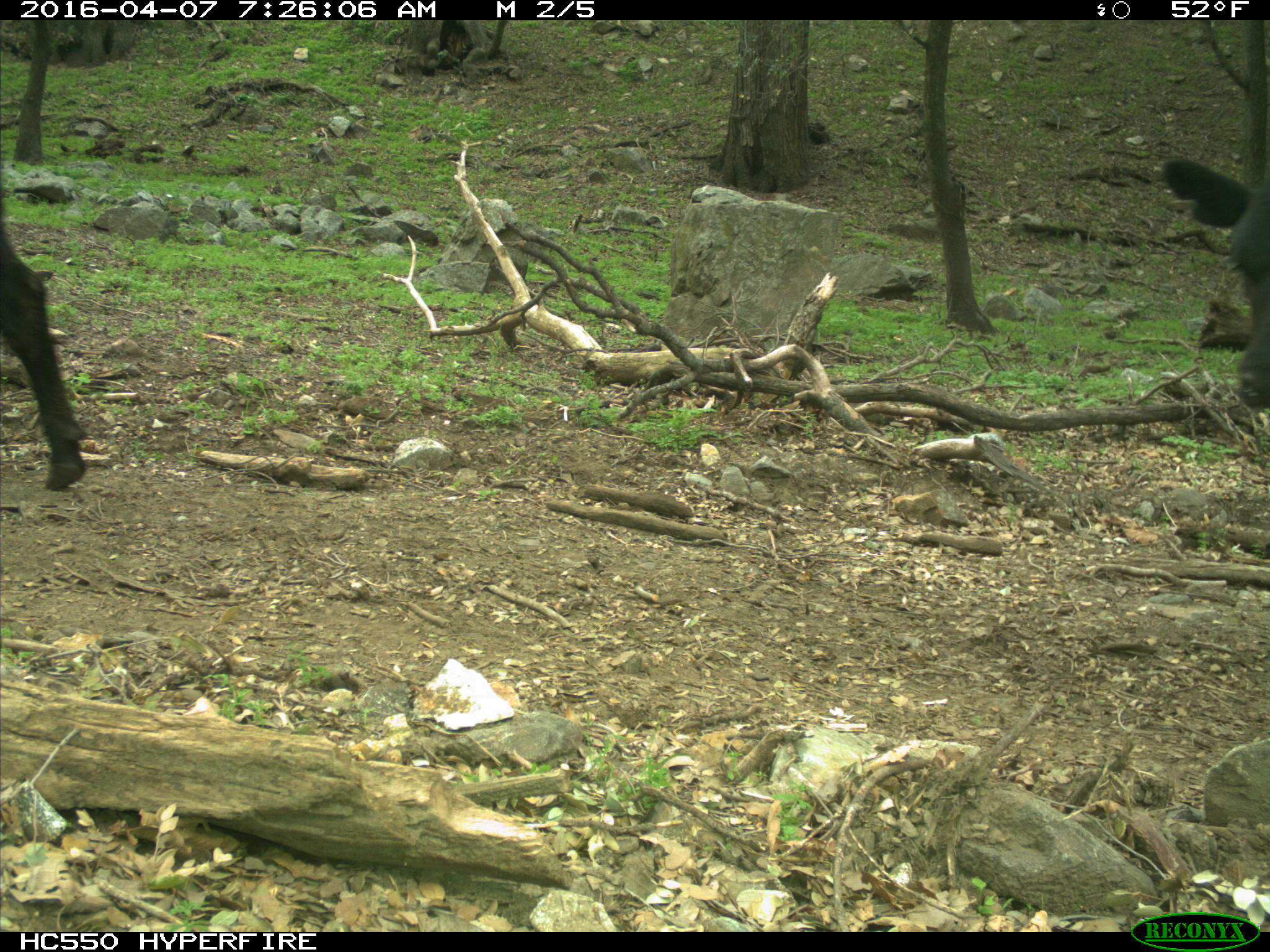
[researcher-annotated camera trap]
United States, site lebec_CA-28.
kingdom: Animalia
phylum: Chordata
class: Mammalia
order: Artiodactyla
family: Bovidae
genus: Bos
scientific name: Bos taurus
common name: domestic cow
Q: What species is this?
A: Bos taurus (domestic cow).